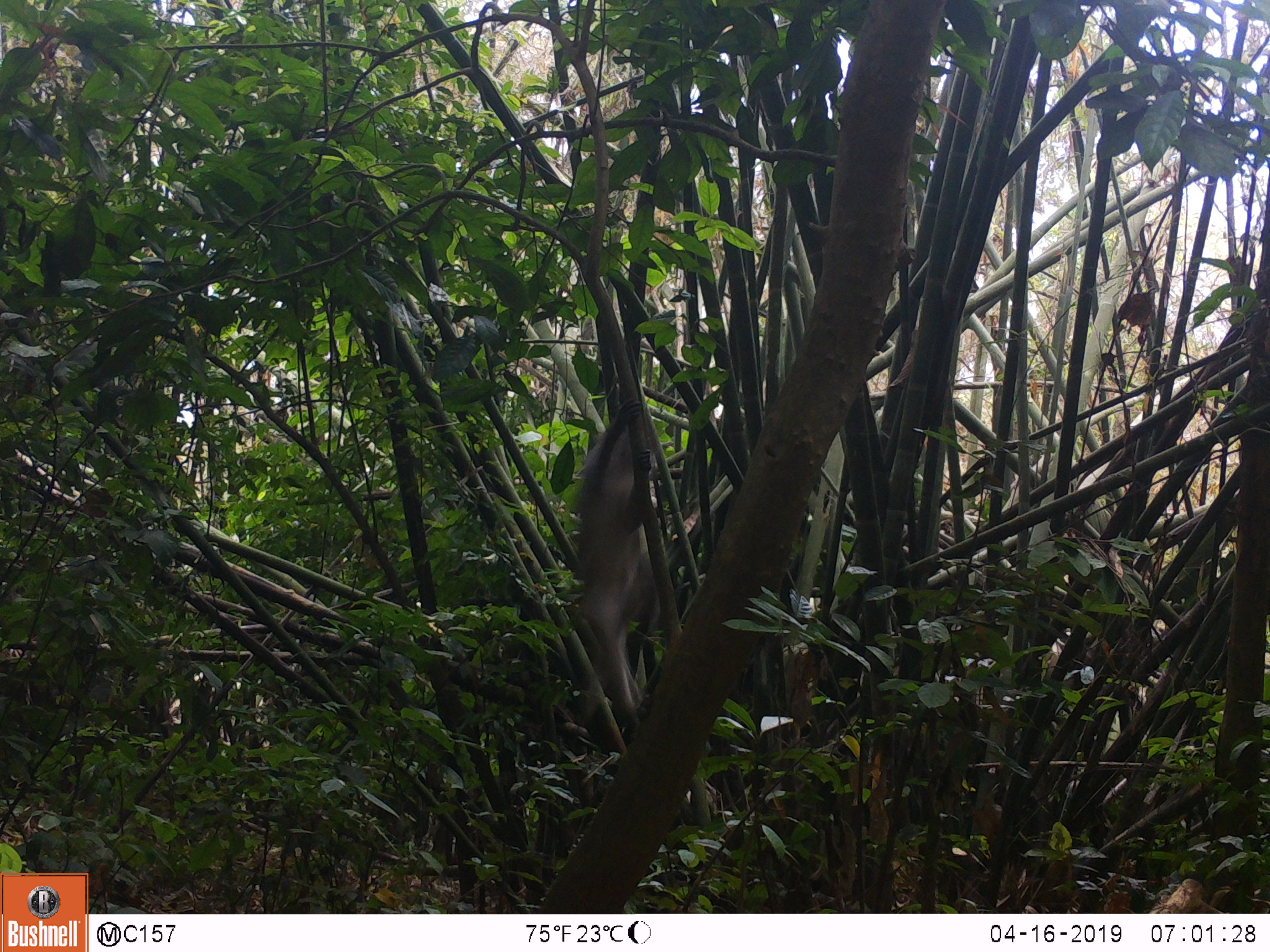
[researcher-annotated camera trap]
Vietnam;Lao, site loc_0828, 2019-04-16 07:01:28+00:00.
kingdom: Animalia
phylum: Chordata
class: Mammalia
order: Primates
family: Cercopithecidae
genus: Macaca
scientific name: Macaca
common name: macaque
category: macaque not stump tailed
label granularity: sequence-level